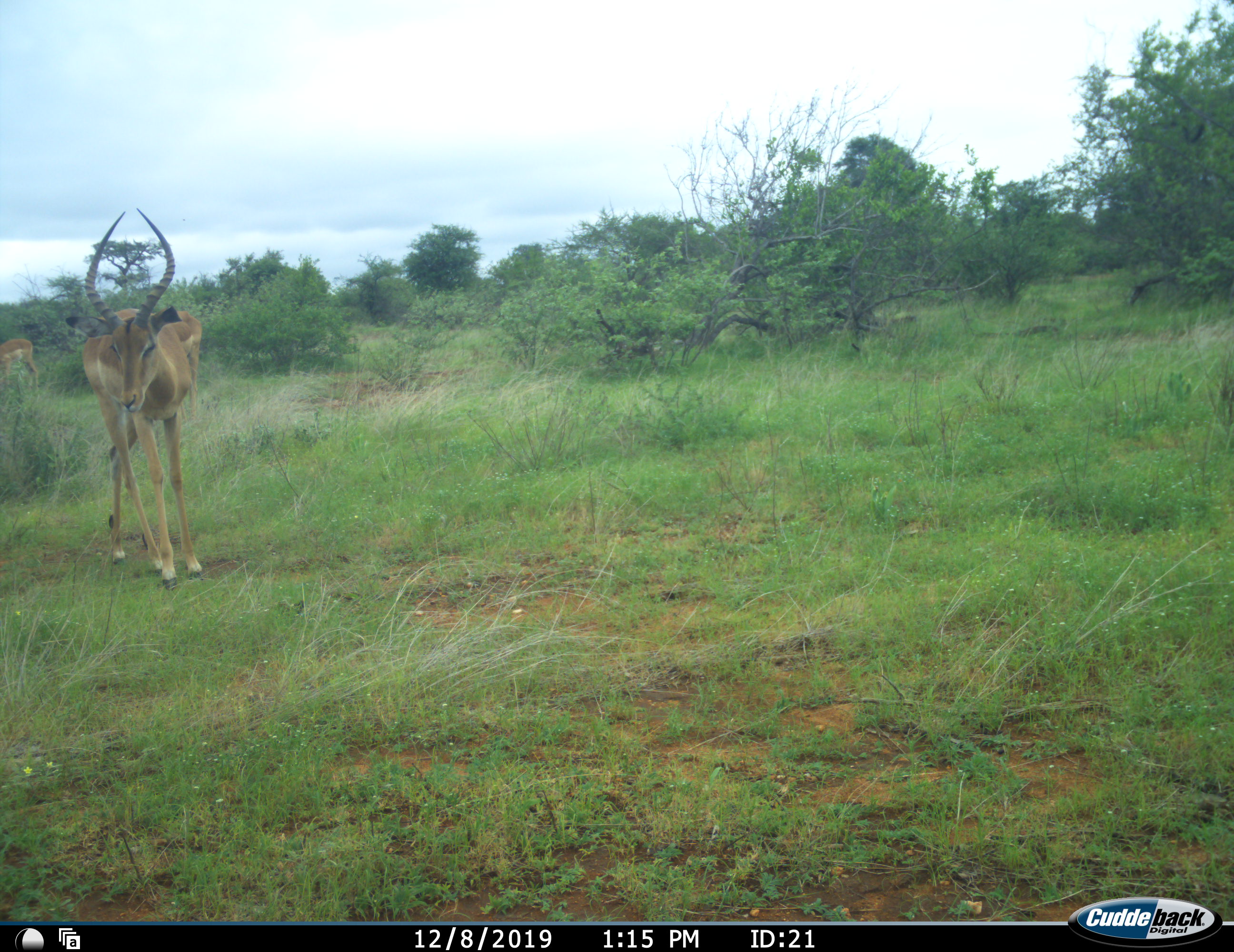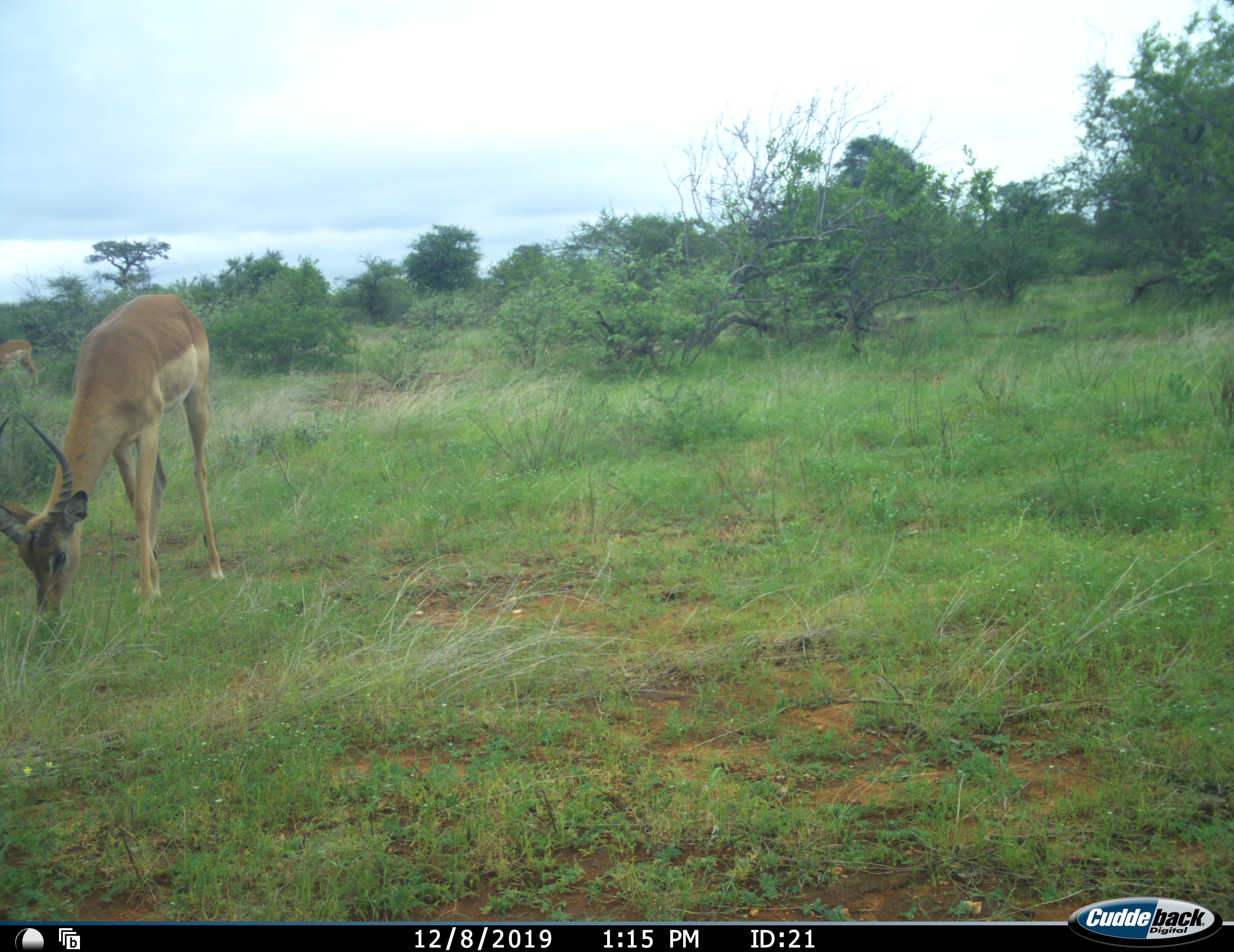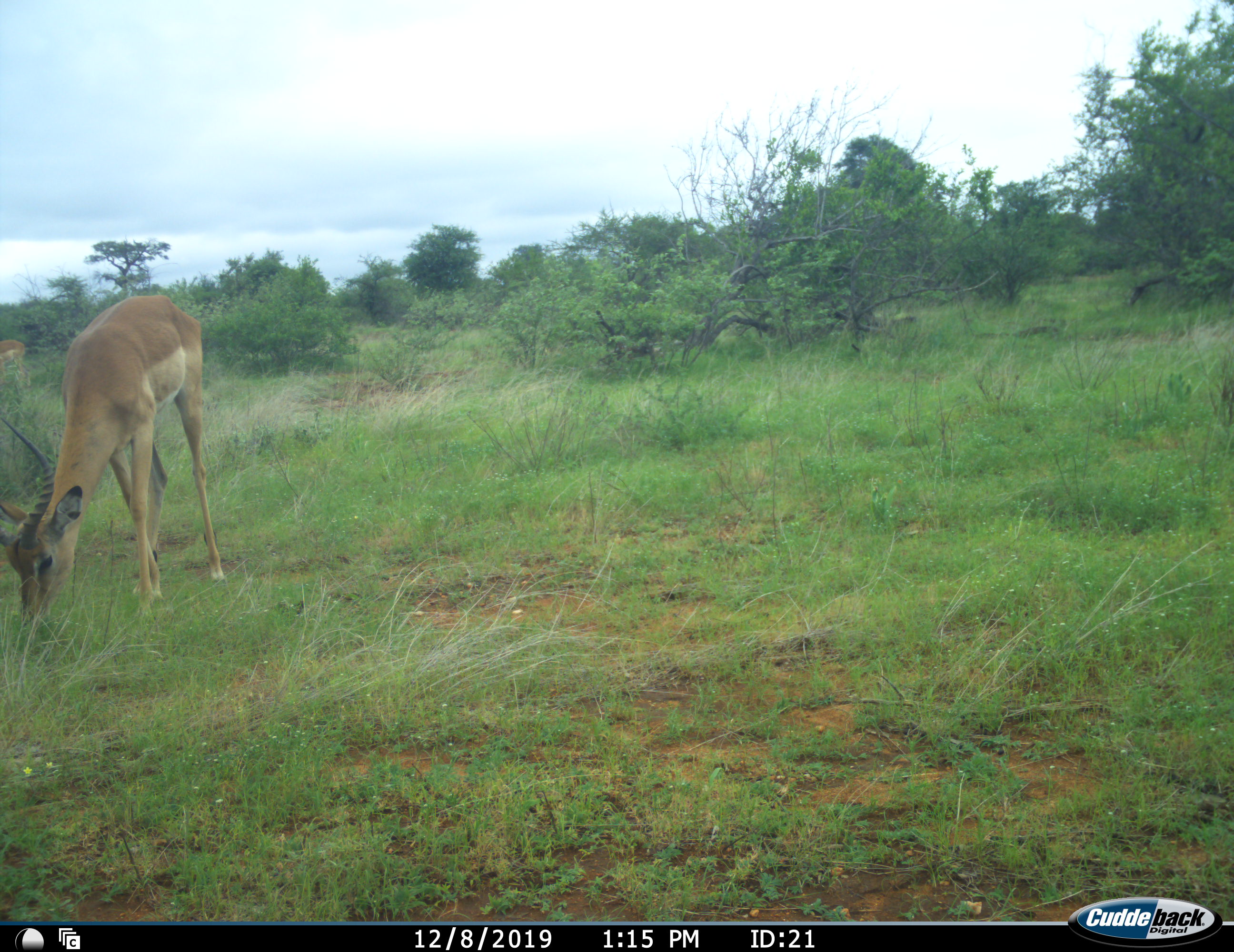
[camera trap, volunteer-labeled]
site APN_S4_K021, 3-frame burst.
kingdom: Animalia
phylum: Chordata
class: Mammalia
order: Artiodactyla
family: Bovidae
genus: Aepyceros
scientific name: Aepyceros melampus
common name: impala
Impala (Aepyceros melampus), count 2. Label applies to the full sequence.